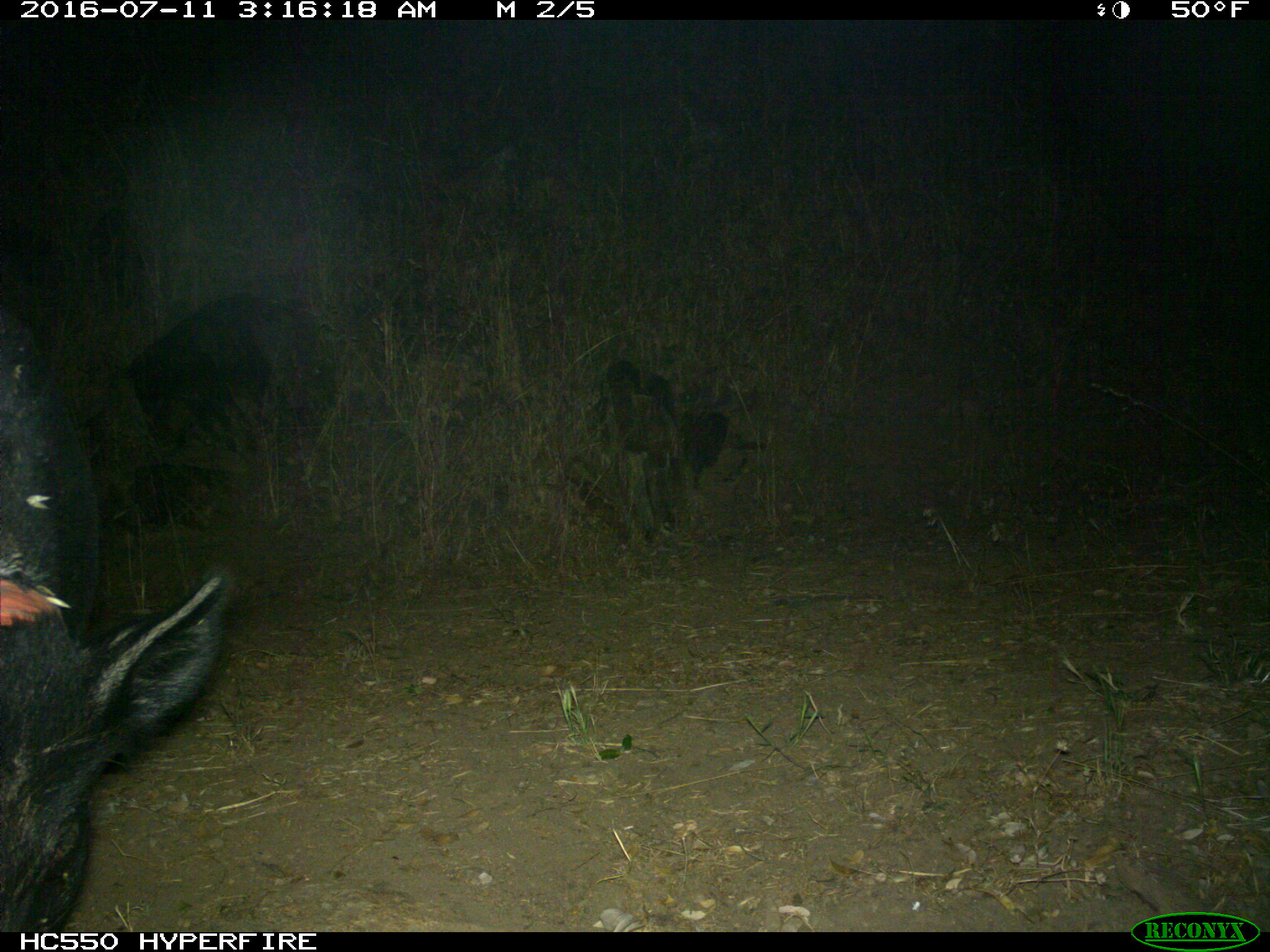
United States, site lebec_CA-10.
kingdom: Animalia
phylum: Chordata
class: Mammalia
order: Artiodactyla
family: Suidae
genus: Sus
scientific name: Sus scrofa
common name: wild boar